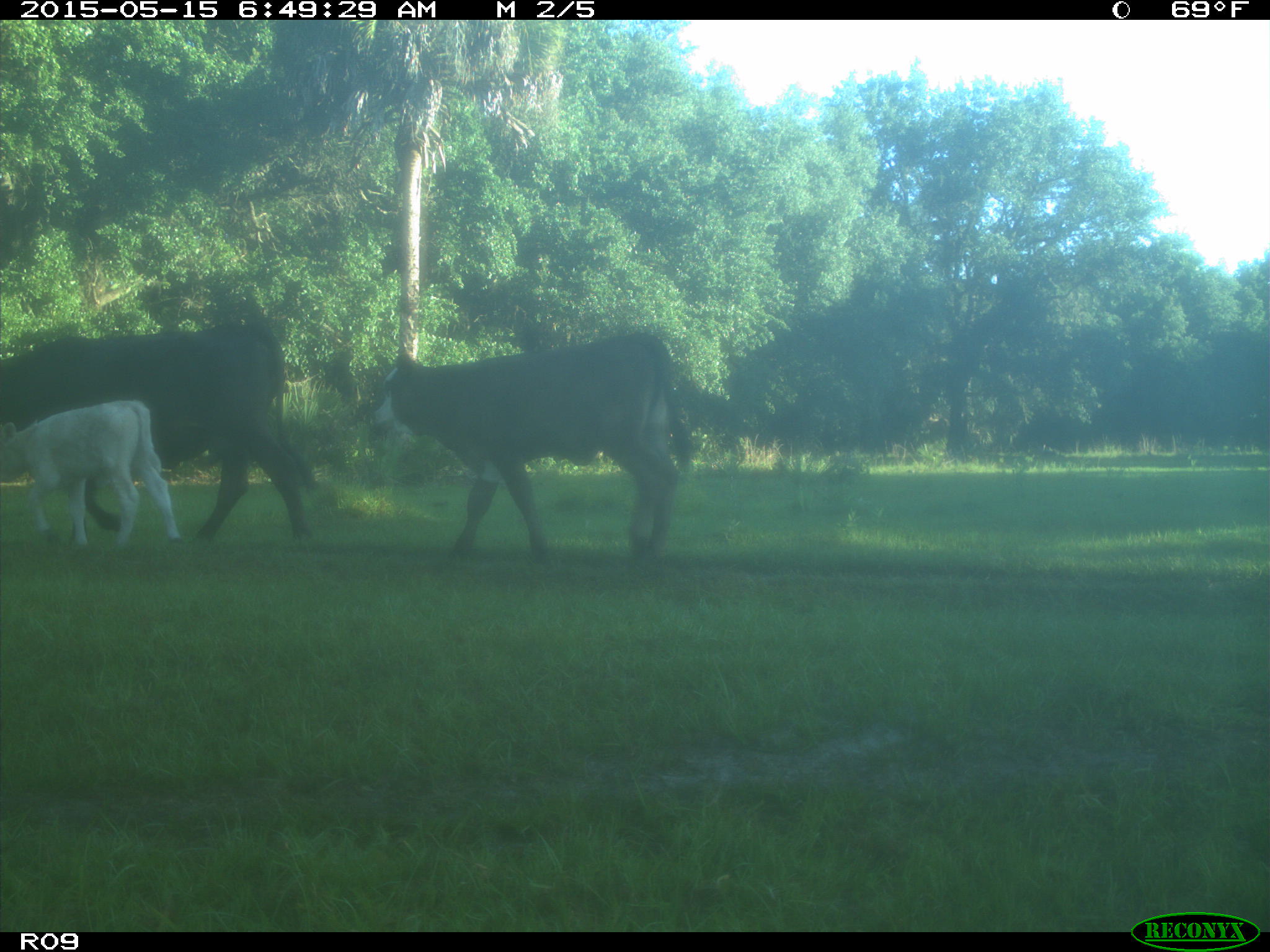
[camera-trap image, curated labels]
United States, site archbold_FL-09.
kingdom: Animalia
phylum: Chordata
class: Mammalia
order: Artiodactyla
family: Bovidae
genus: Bos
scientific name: Bos taurus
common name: domestic cow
Bos taurus (domestic cow).